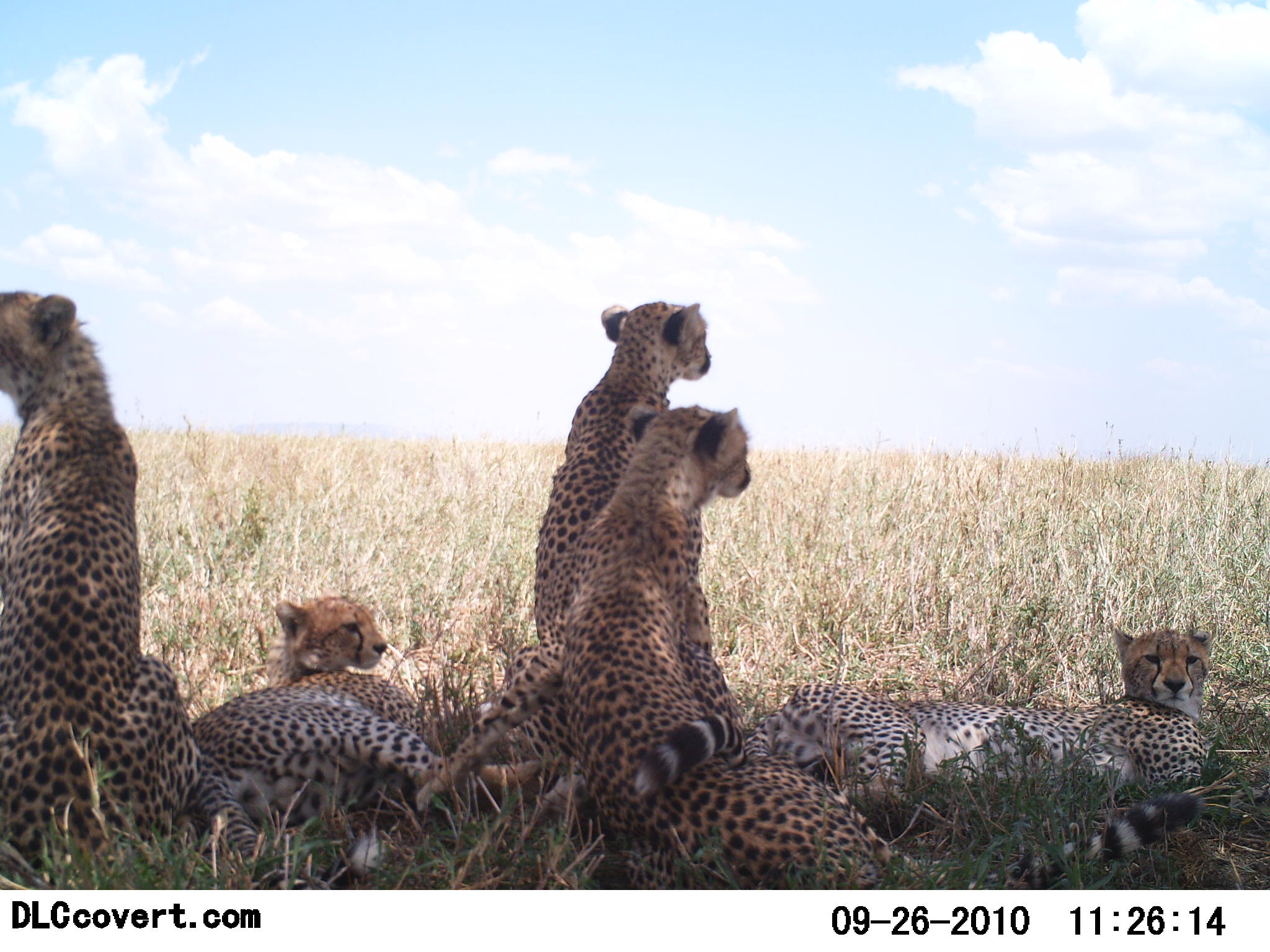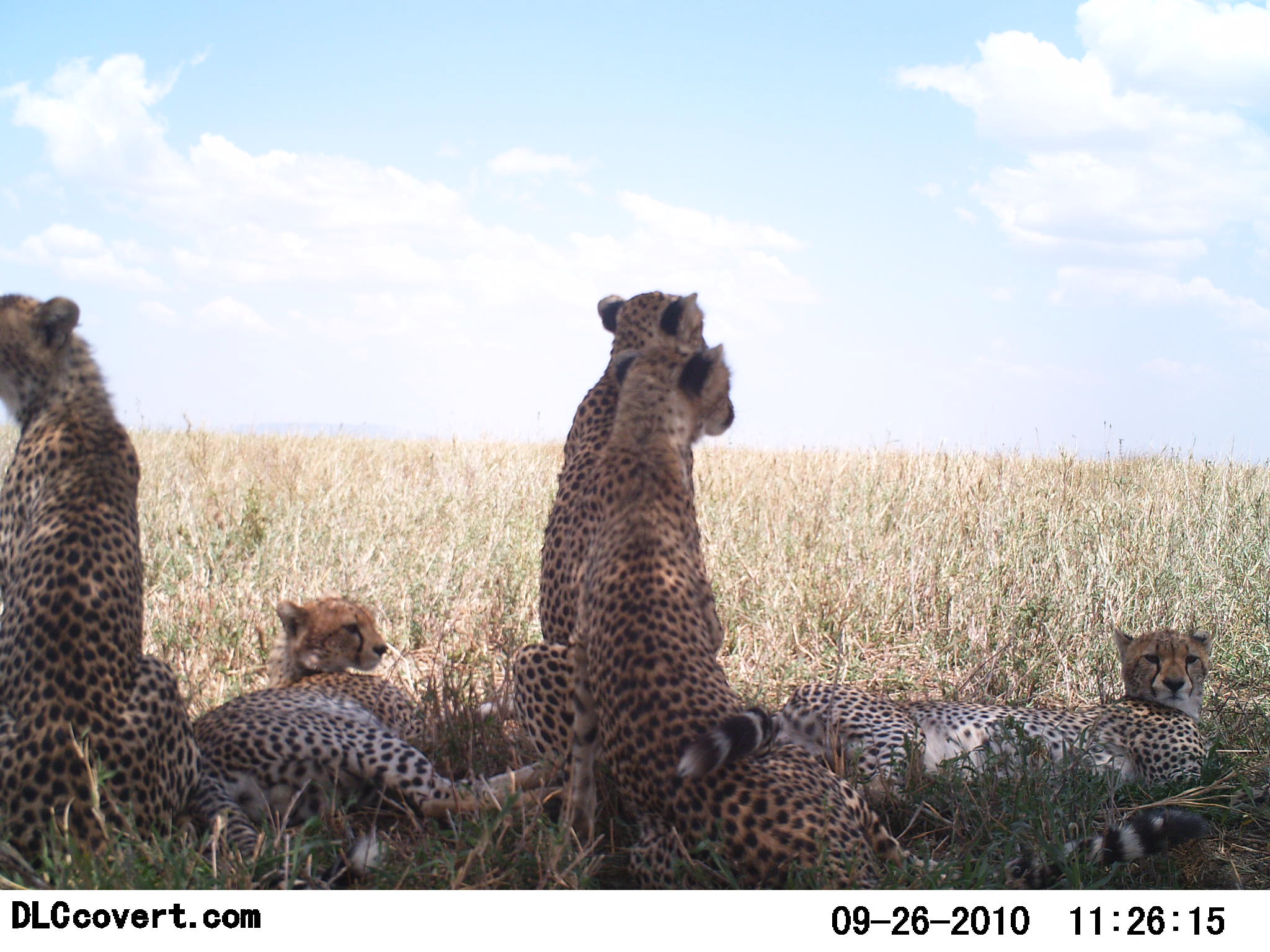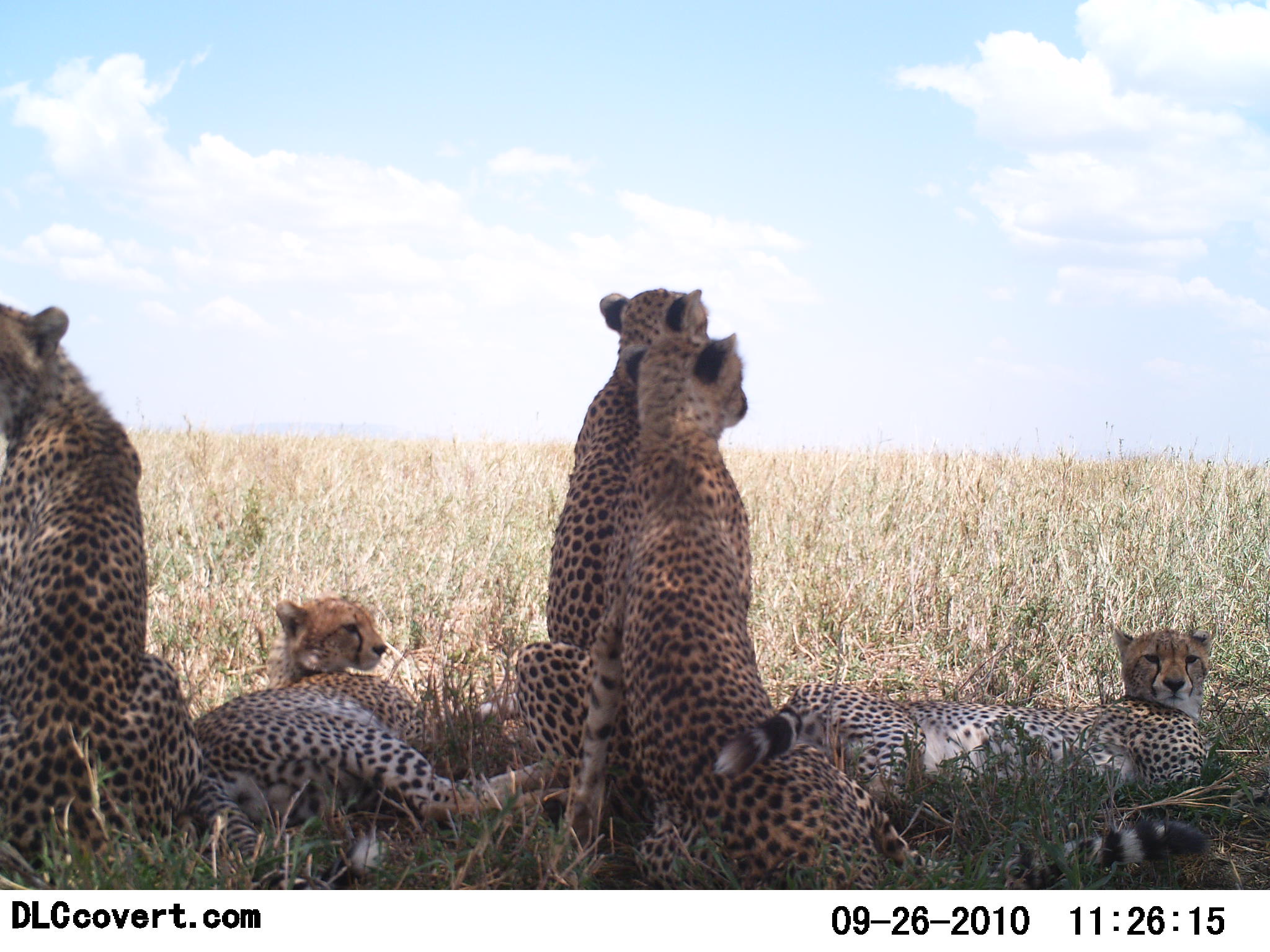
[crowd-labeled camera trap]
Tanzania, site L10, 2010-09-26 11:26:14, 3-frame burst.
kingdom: Animalia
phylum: Chordata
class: Mammalia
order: Carnivora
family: Felidae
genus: Acinonyx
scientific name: Acinonyx jubatus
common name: cheetah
Cheetah (Acinonyx jubatus), count 5. Behavior (volunteer vote fractions): standing 0%, resting 100%, moving 0%, interacting 8%. Young present (vote fraction): 33%. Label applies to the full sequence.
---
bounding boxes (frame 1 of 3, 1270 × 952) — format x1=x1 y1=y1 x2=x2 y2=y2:
animal: x1=415 y1=403 x2=1208 y2=890; x1=0 y1=291 x2=286 y2=890; x1=631 y1=618 x2=1220 y2=845; x1=511 y1=299 x2=739 y2=831; x1=179 y1=595 x2=546 y2=876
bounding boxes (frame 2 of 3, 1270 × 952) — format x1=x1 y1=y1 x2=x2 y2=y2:
animal: x1=568 y1=338 x2=1219 y2=889; x1=0 y1=293 x2=285 y2=889; x1=171 y1=589 x2=558 y2=889; x1=505 y1=291 x2=717 y2=824; x1=673 y1=620 x2=1220 y2=807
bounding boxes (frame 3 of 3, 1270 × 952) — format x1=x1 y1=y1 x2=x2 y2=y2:
animal: x1=553 y1=333 x2=1202 y2=889; x1=180 y1=586 x2=583 y2=890; x1=0 y1=300 x2=207 y2=889; x1=510 y1=286 x2=715 y2=829; x1=712 y1=617 x2=1219 y2=820